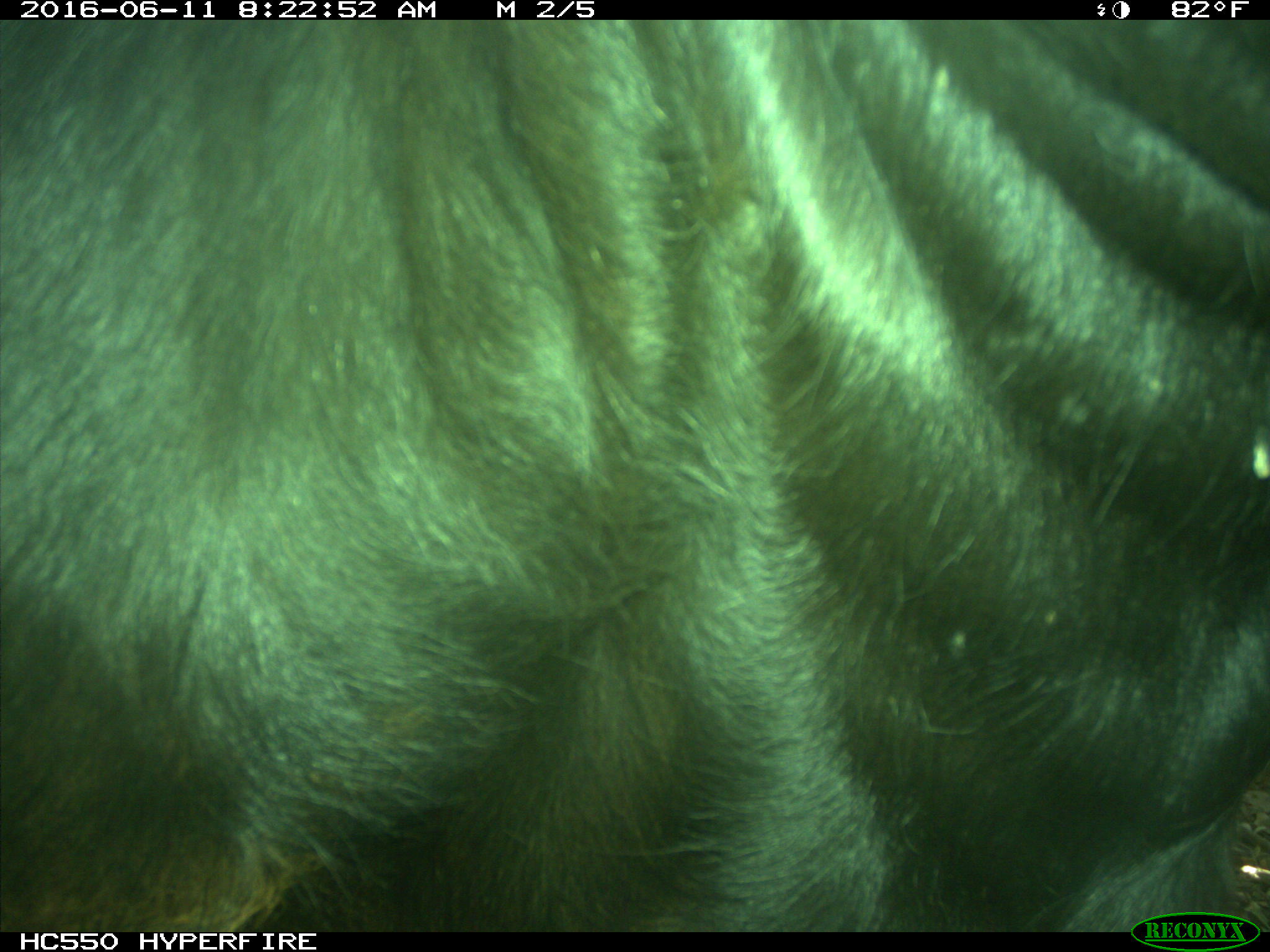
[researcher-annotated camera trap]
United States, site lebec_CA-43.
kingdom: Animalia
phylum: Chordata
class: Mammalia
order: Artiodactyla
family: Bovidae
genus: Bos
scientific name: Bos taurus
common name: domestic cow